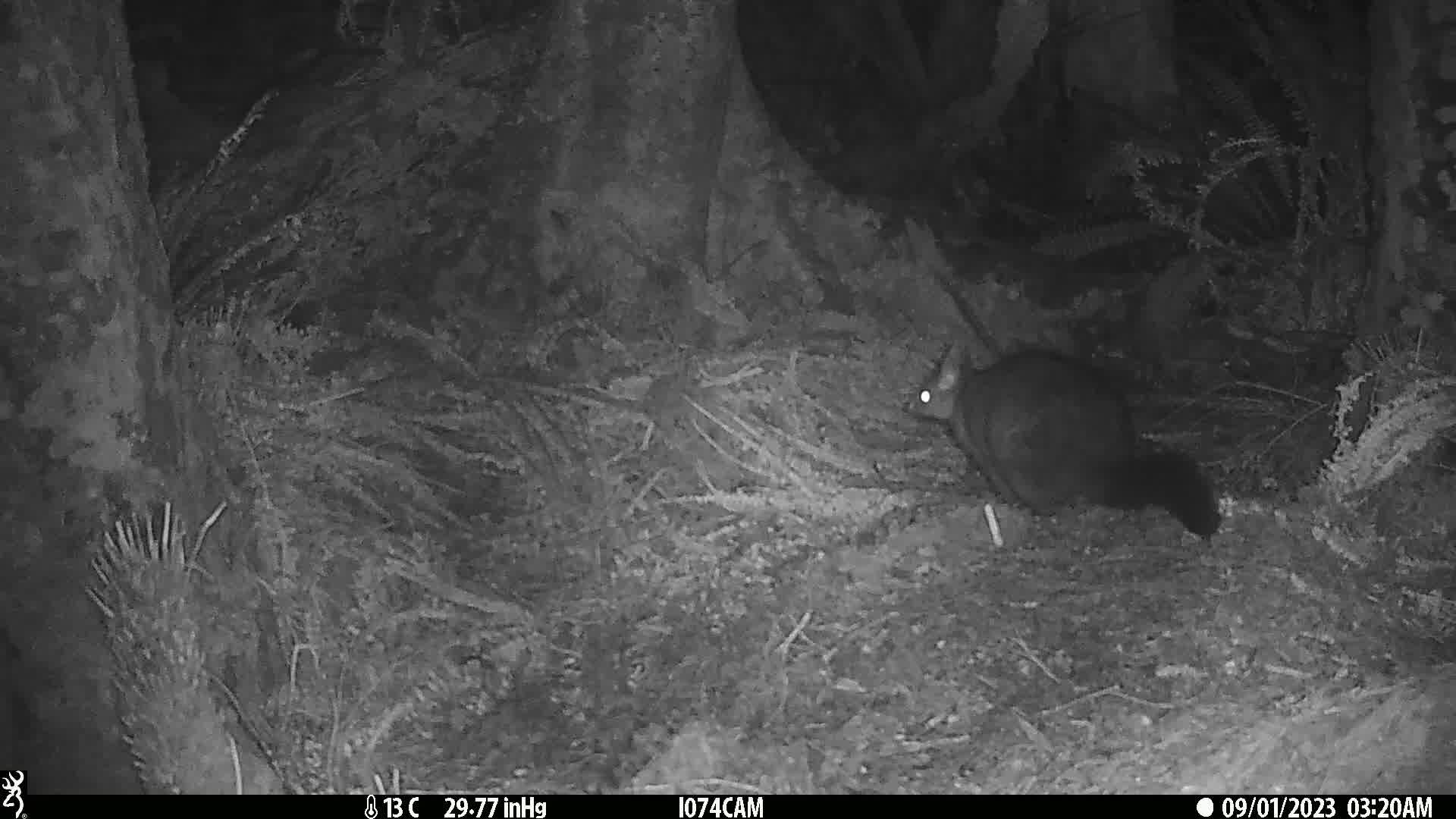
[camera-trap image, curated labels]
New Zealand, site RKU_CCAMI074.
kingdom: Animalia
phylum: Chordata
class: Mammalia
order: Diprotodontia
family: Phalangeridae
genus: Trichosurus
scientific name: Trichosurus vulpecula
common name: common brushtail possum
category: possum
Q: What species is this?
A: Possum (common brushtail possum) (Trichosurus vulpecula).